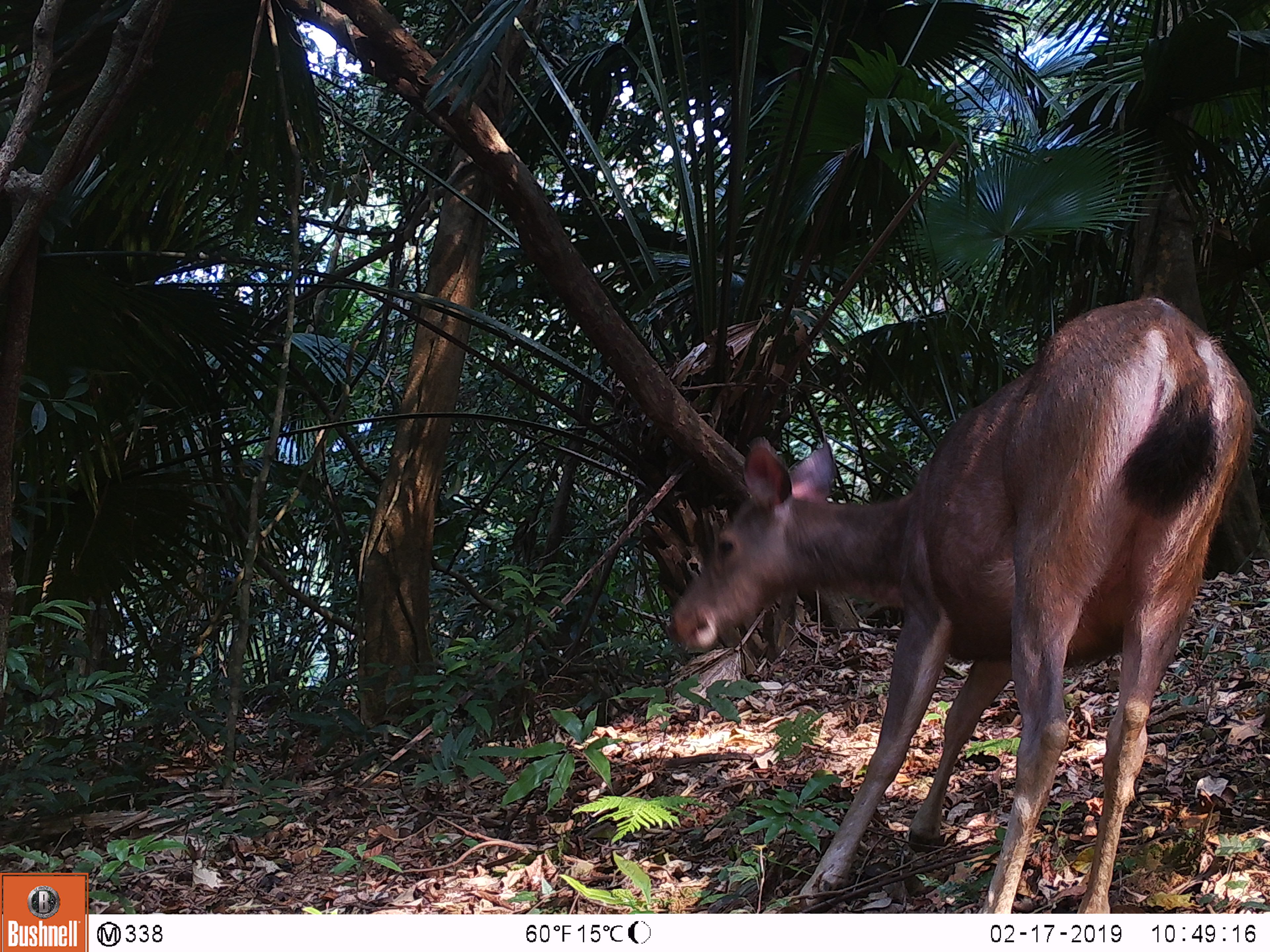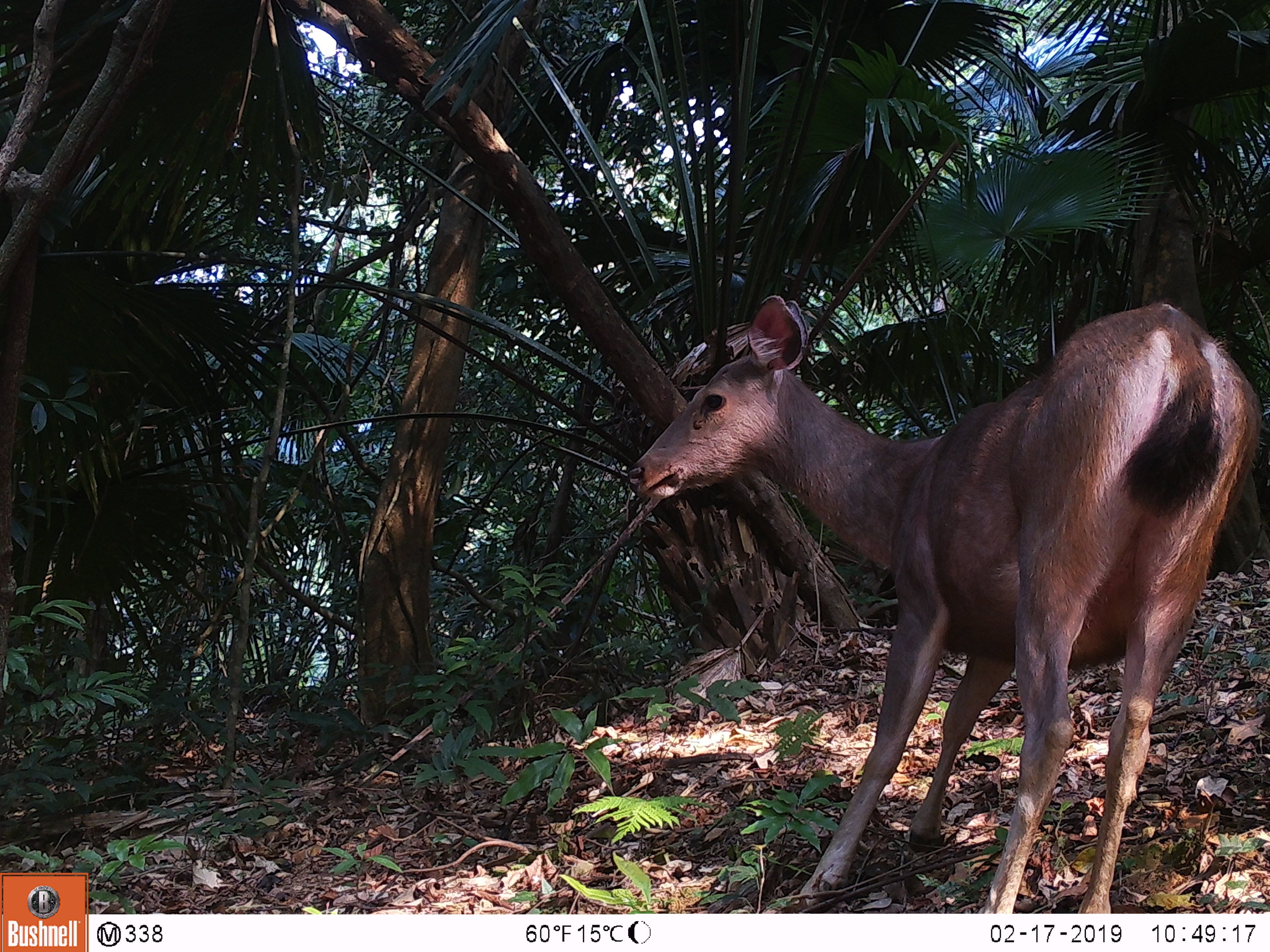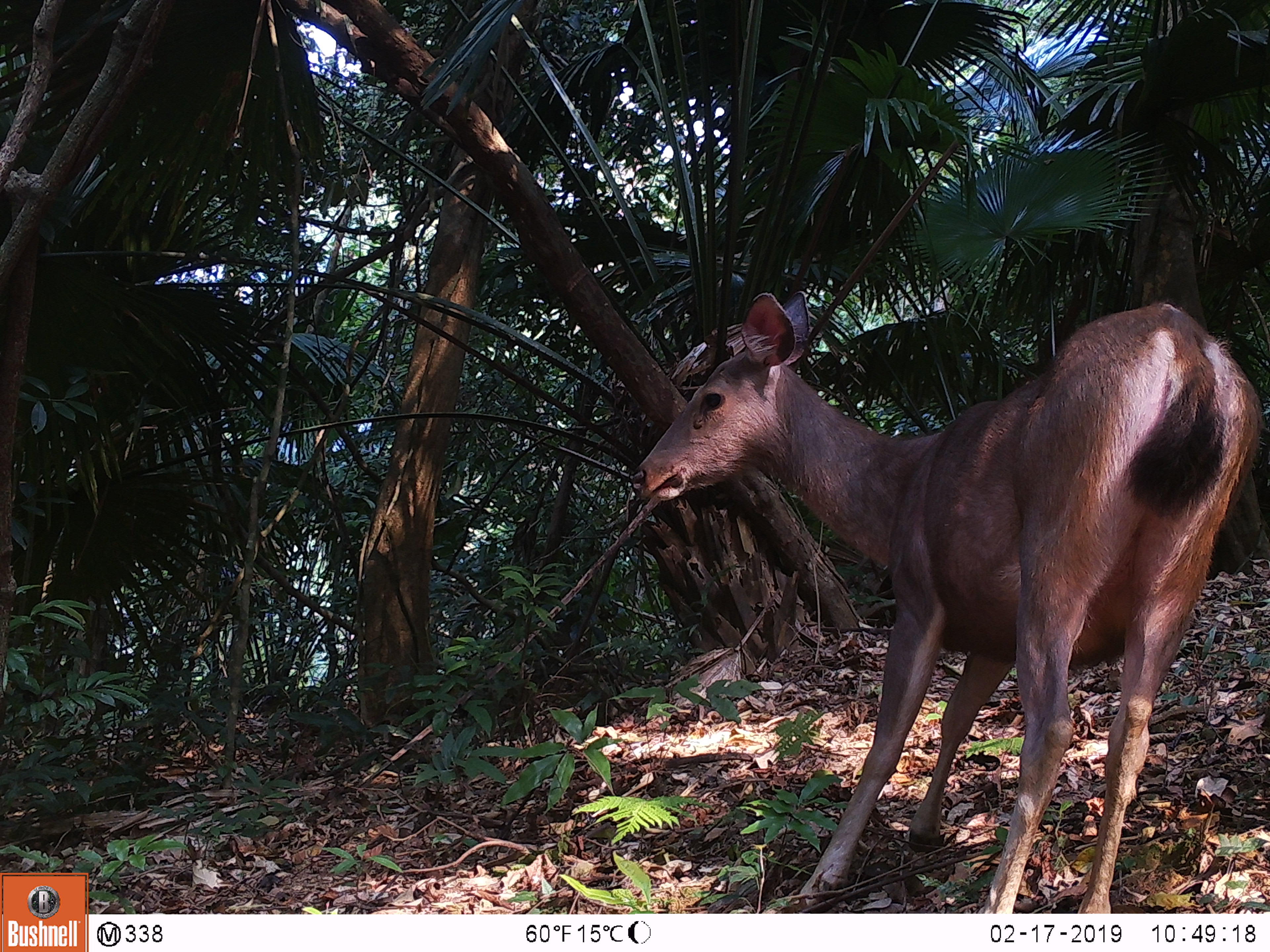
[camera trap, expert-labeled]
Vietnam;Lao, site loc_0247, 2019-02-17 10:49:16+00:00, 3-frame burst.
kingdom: Animalia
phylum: Chordata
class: Mammalia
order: Artiodactyla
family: Cervidae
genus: Rusa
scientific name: Rusa unicolor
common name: sambar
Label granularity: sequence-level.